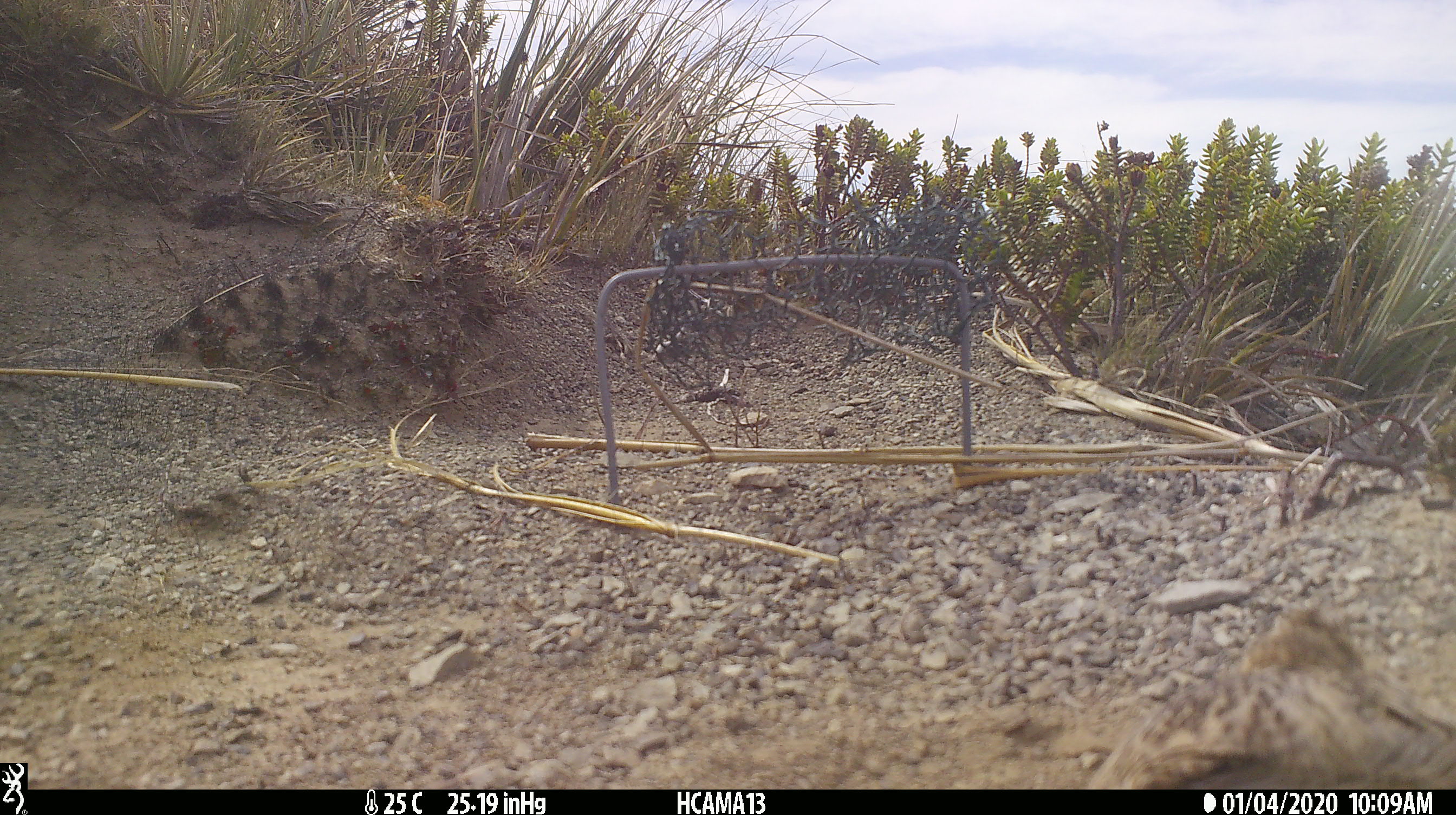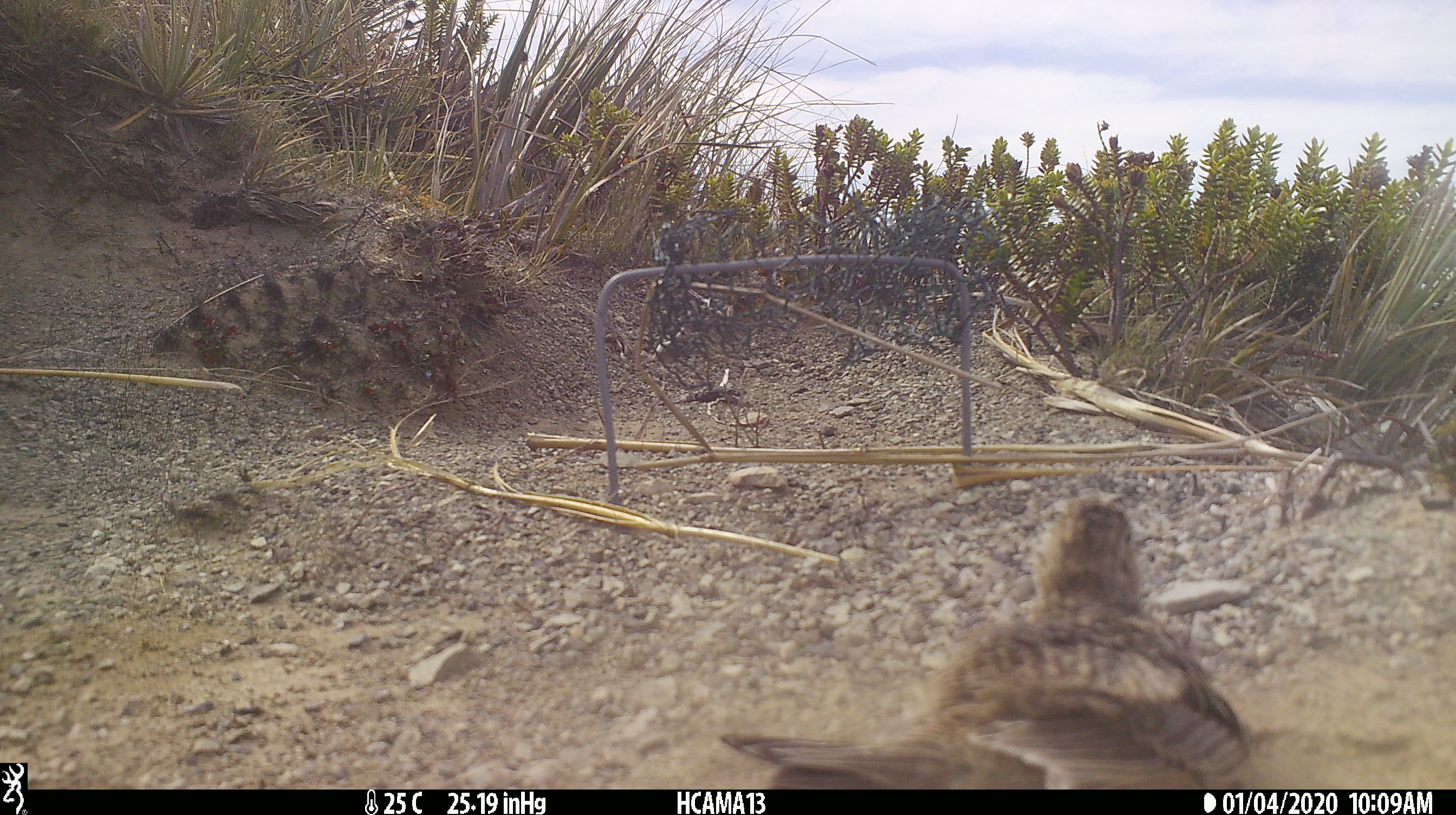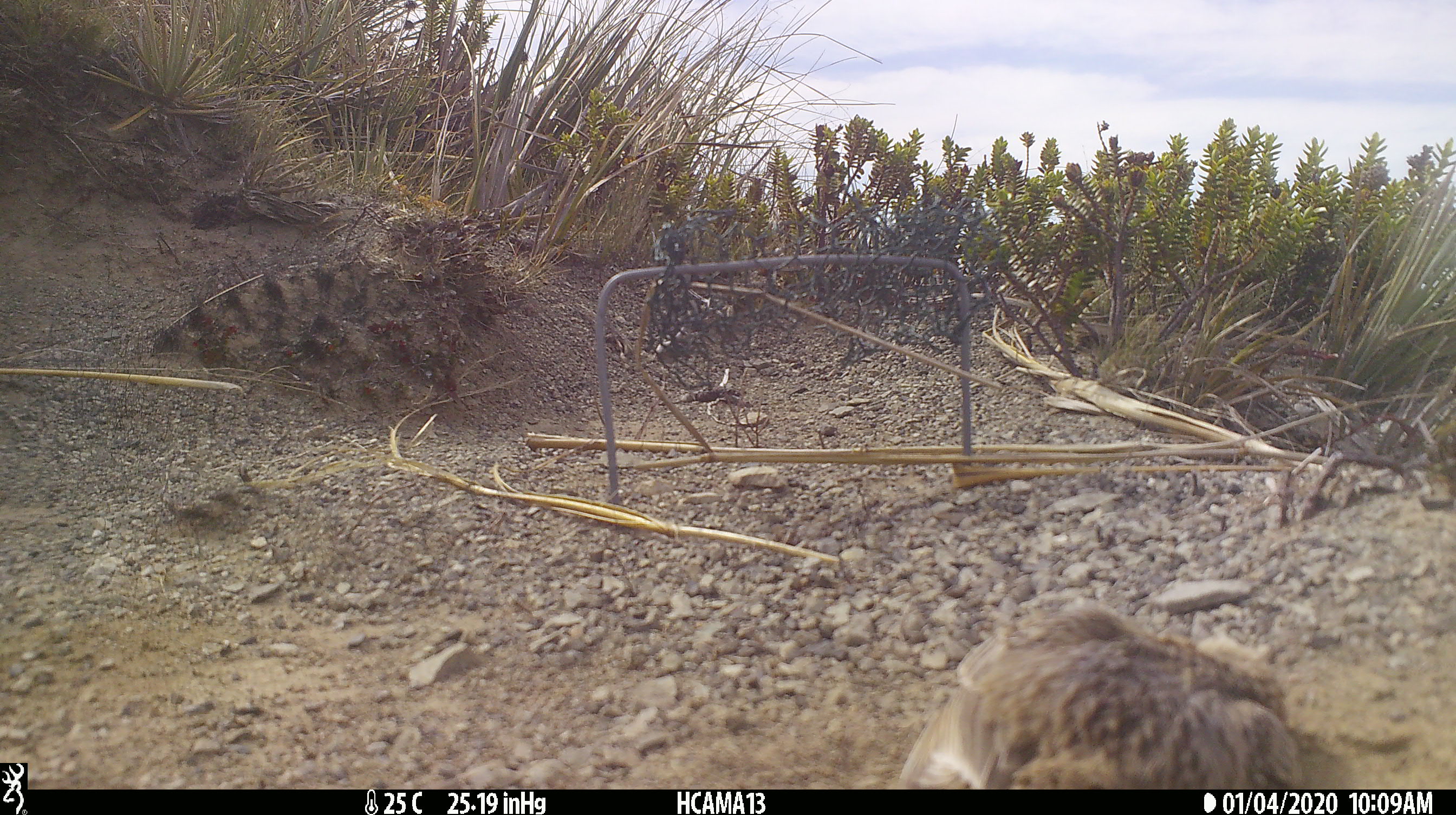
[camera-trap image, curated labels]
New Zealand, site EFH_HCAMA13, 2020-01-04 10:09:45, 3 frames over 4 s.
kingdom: Animalia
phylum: Chordata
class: Aves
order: Passeriformes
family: Motacillidae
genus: Anthus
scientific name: Anthus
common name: pipit